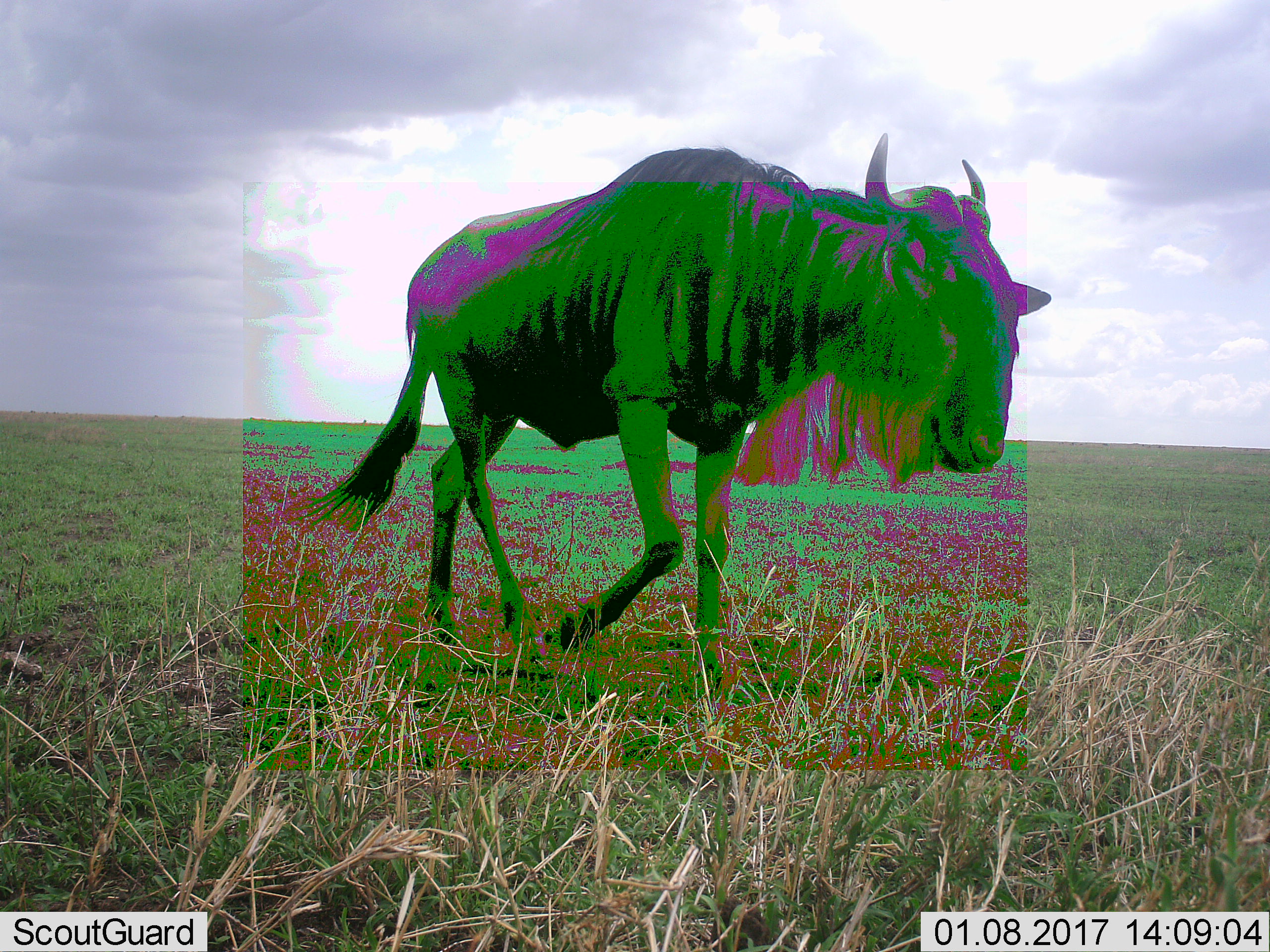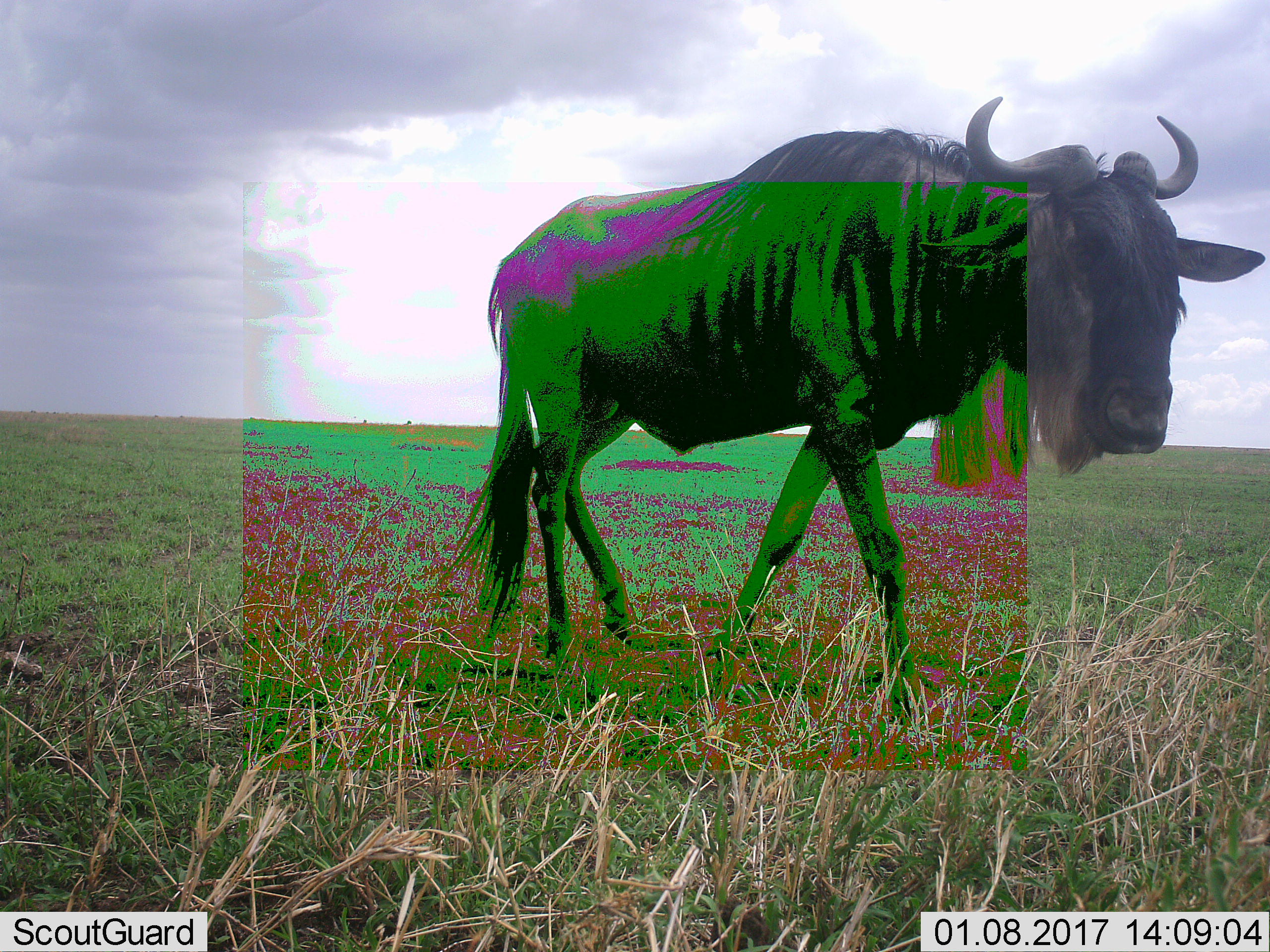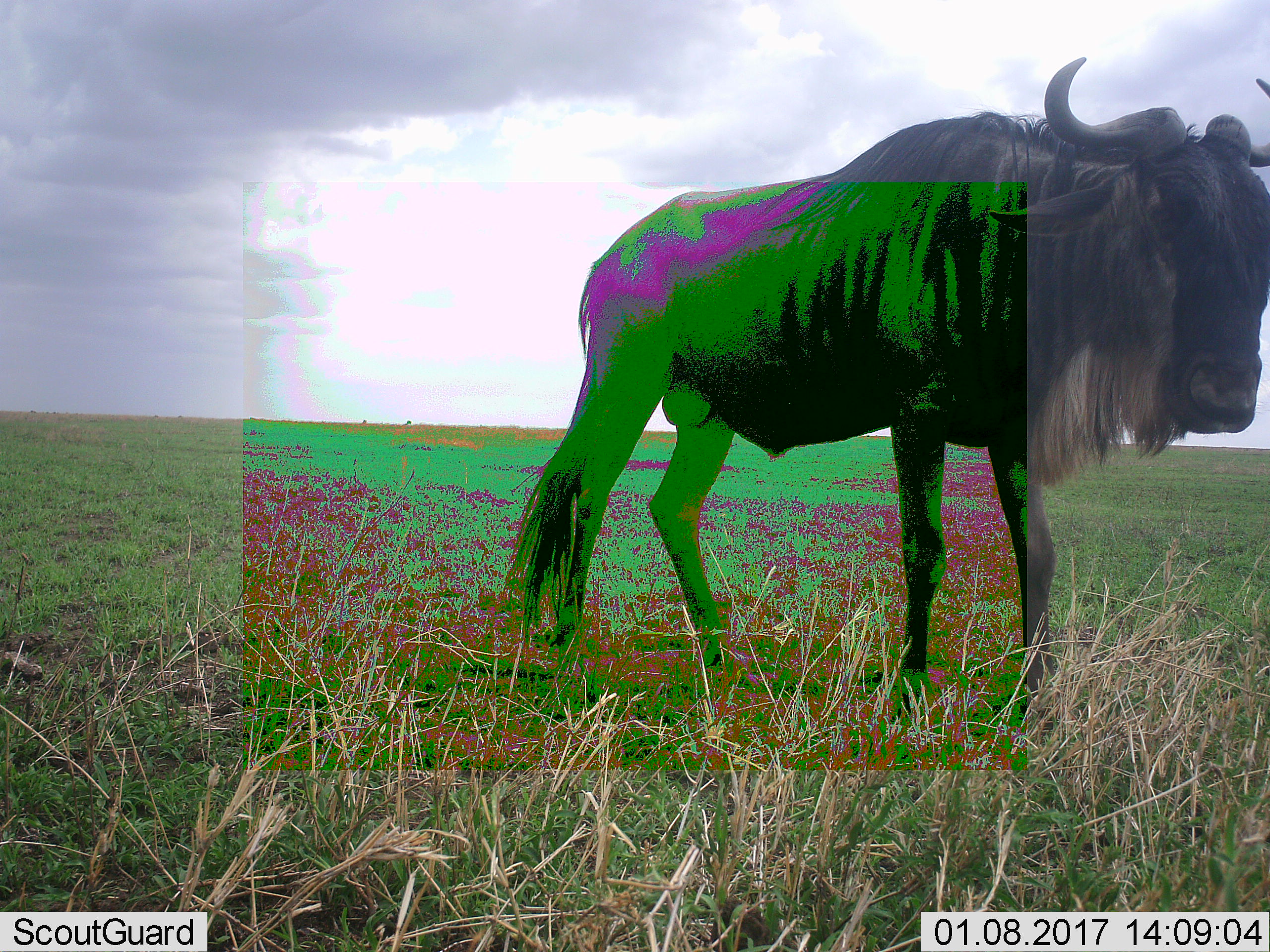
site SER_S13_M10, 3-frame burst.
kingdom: Animalia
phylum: Chordata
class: Mammalia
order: Artiodactyla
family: Bovidae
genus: Connochaetes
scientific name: Connochaetes taurinus taurinus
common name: blue wildebeest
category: wildebeestblue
Wildebeestblue (blue wildebeest) (Connochaetes taurinus taurinus), count 1. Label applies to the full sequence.